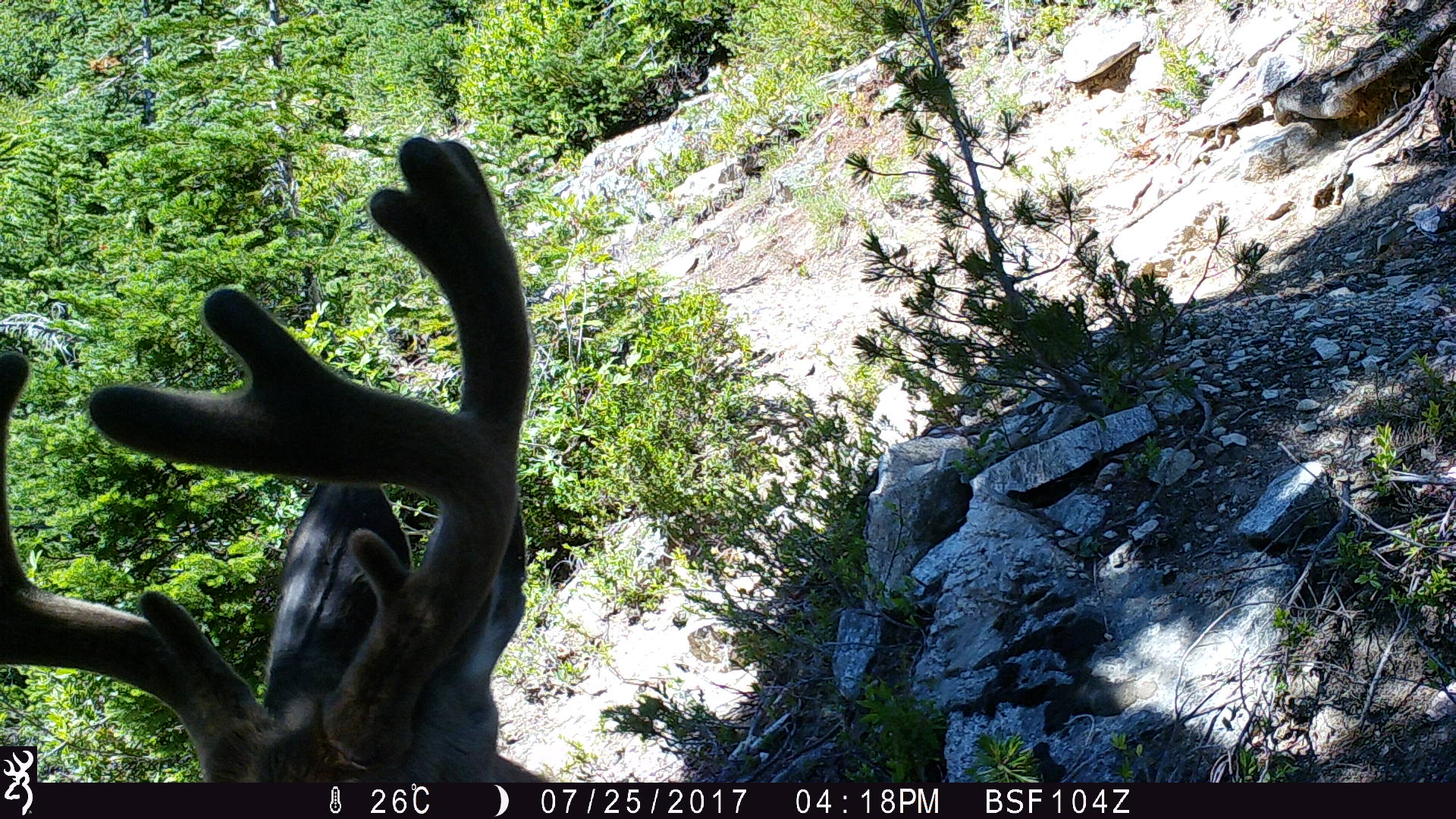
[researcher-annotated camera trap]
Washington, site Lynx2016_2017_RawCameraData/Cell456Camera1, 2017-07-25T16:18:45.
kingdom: Animalia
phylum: Chordata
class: Mammalia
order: Artiodactyla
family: Cervidae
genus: Odocoileus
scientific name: Odocoileus hemionus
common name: mule deer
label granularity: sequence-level